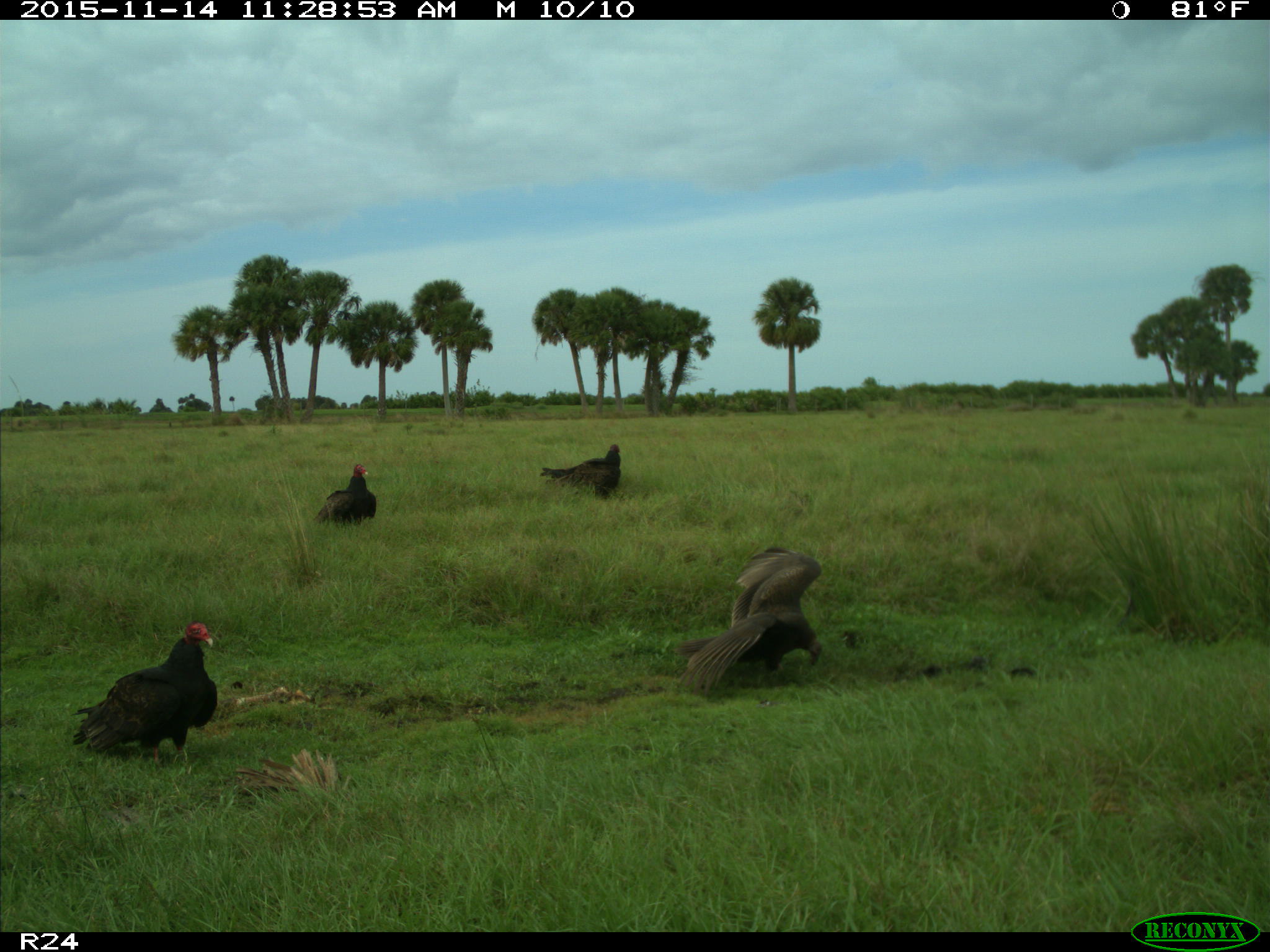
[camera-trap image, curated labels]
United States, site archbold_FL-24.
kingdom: Animalia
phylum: Chordata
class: Aves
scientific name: Aves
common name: birds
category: unidentified bird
Unidentified bird (birds) (Aves).